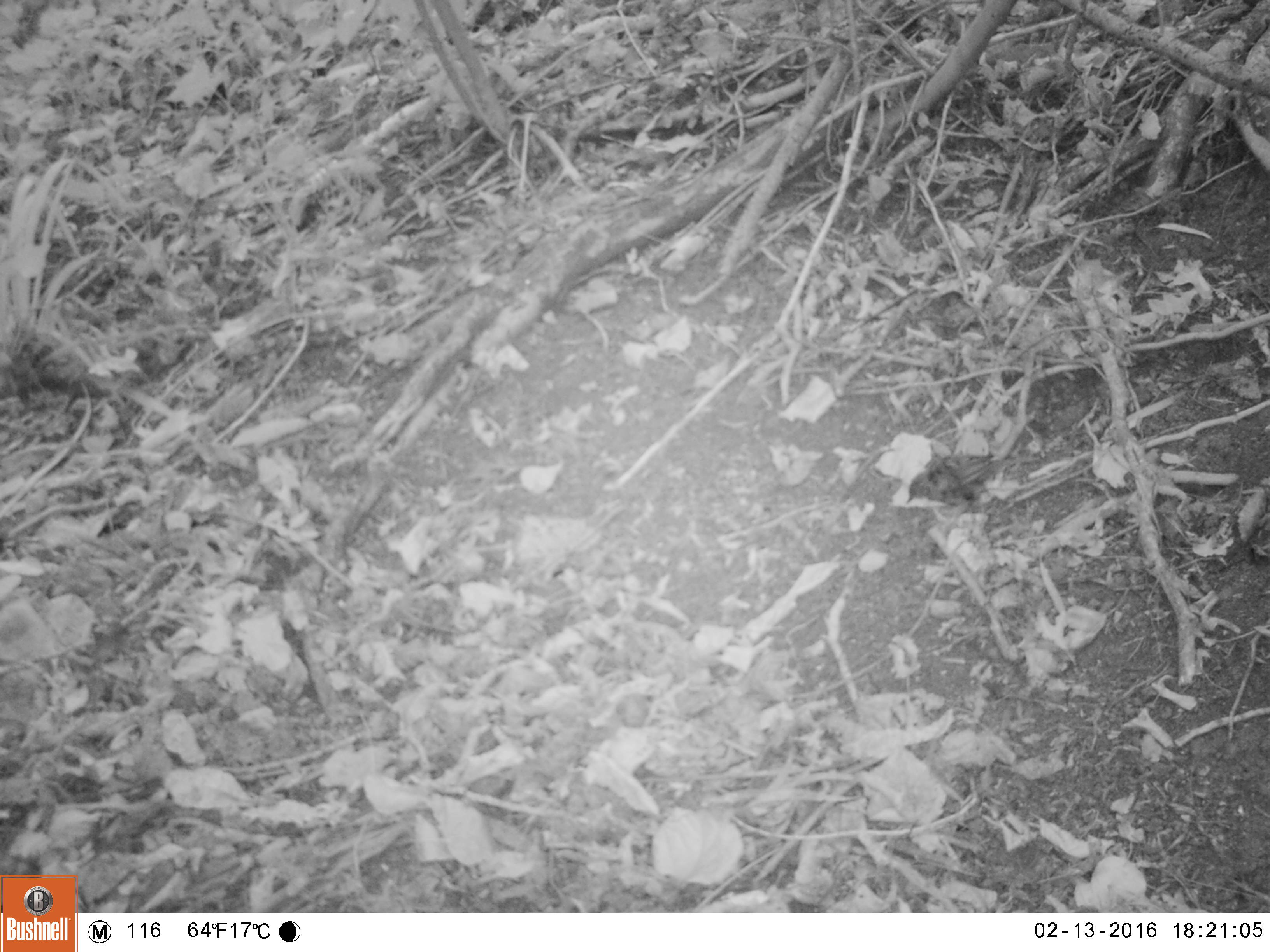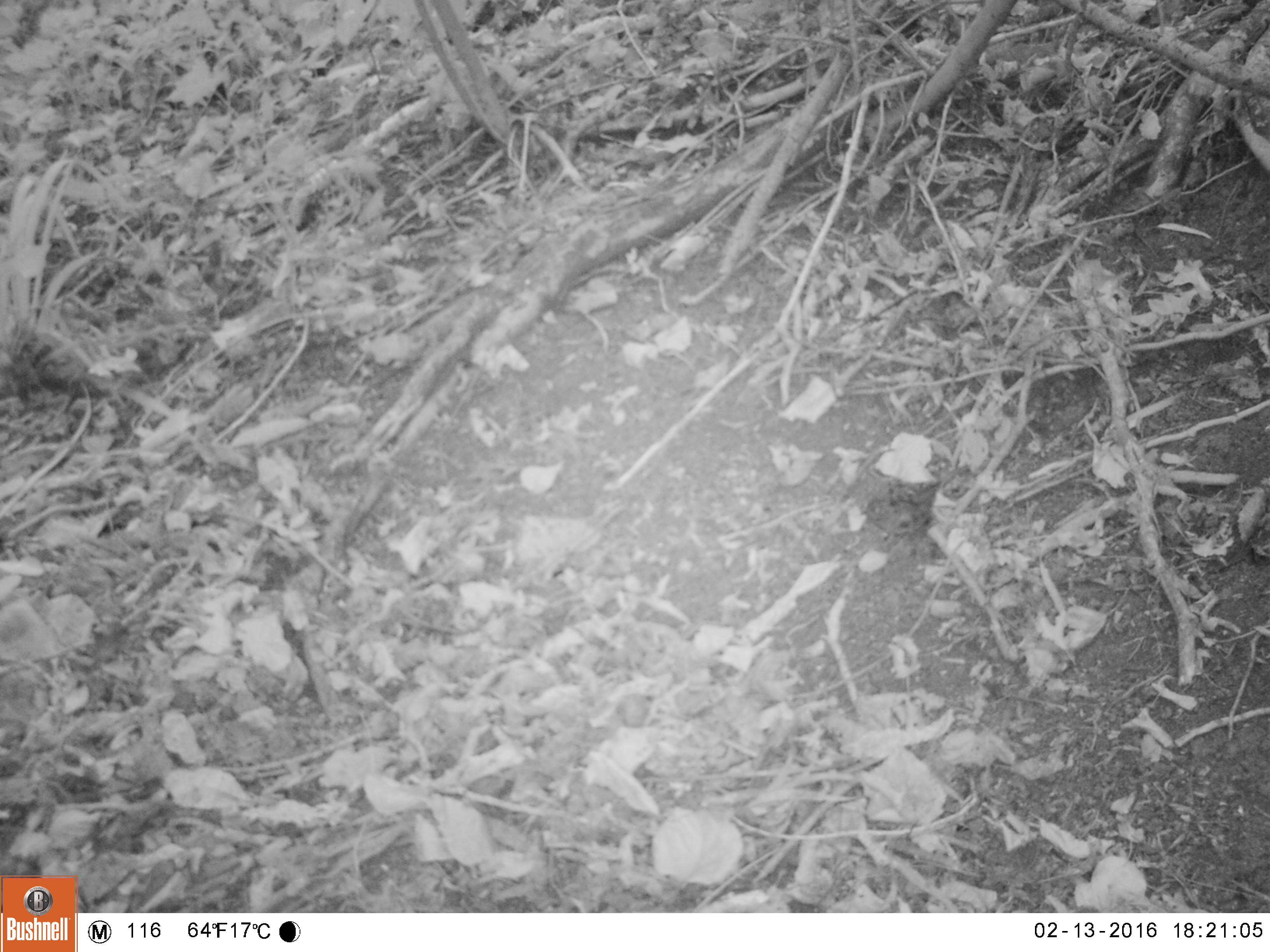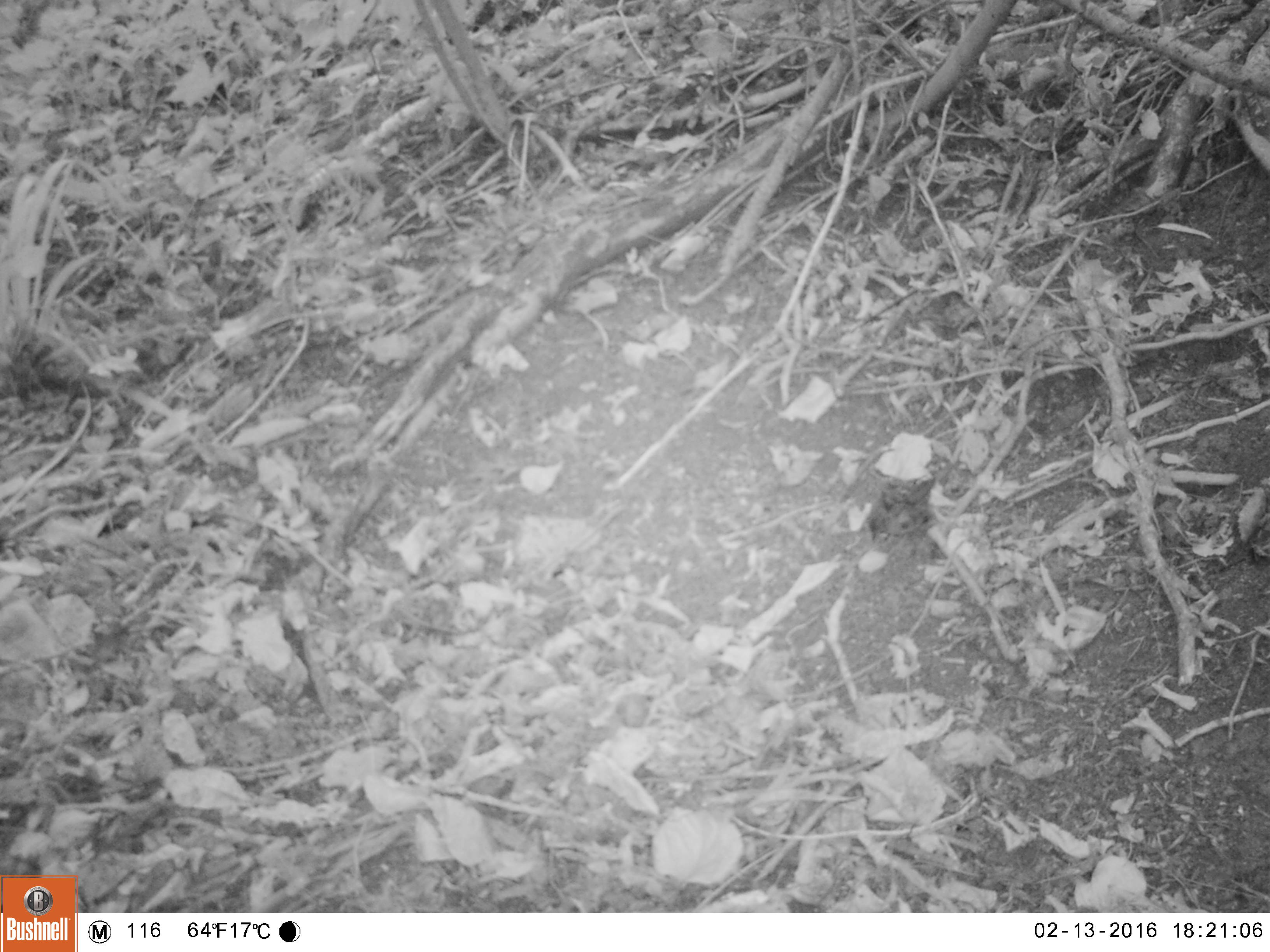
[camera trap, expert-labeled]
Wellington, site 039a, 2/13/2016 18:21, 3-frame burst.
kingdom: Animalia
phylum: Chordata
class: Aves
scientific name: Aves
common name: bird